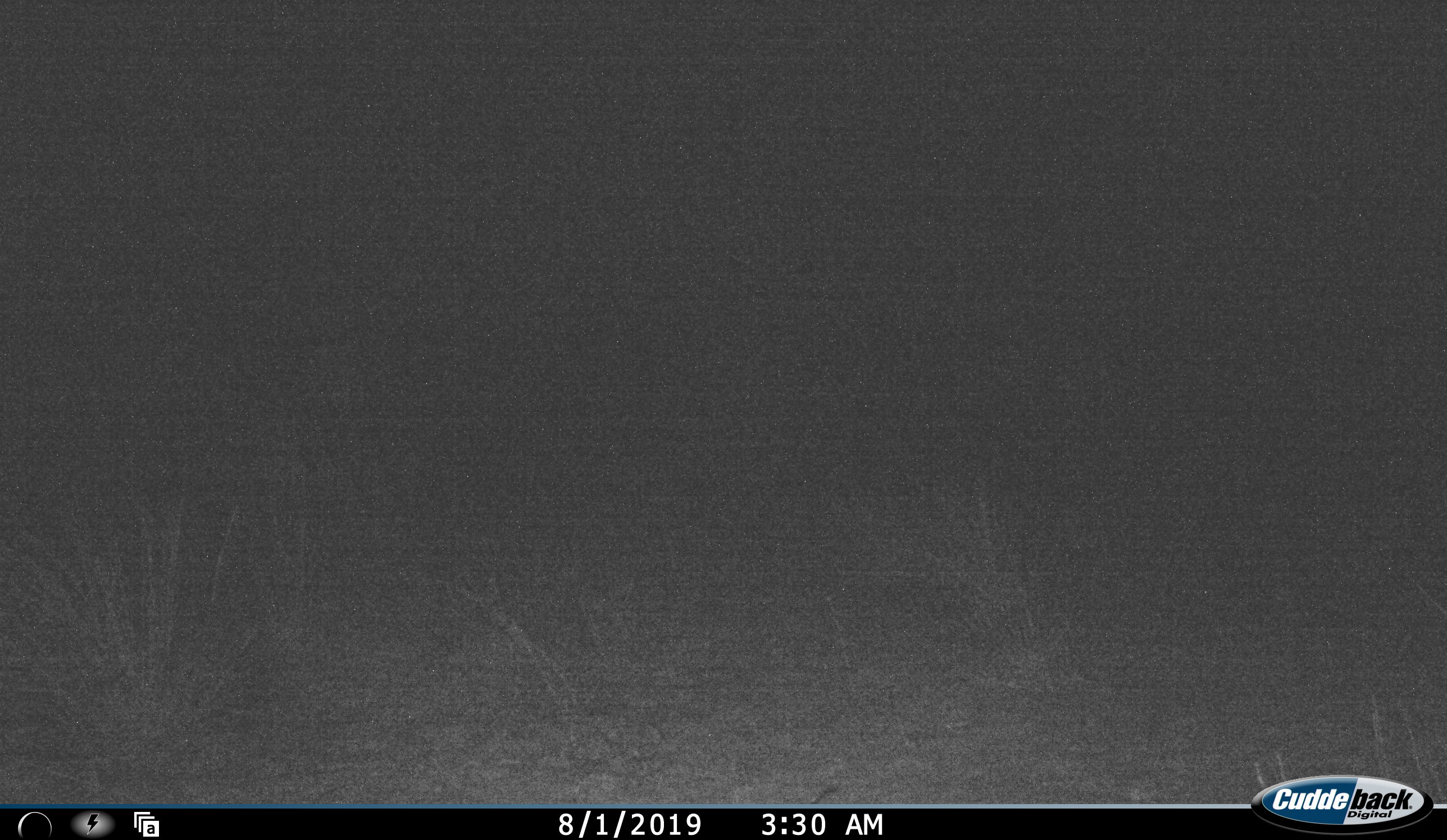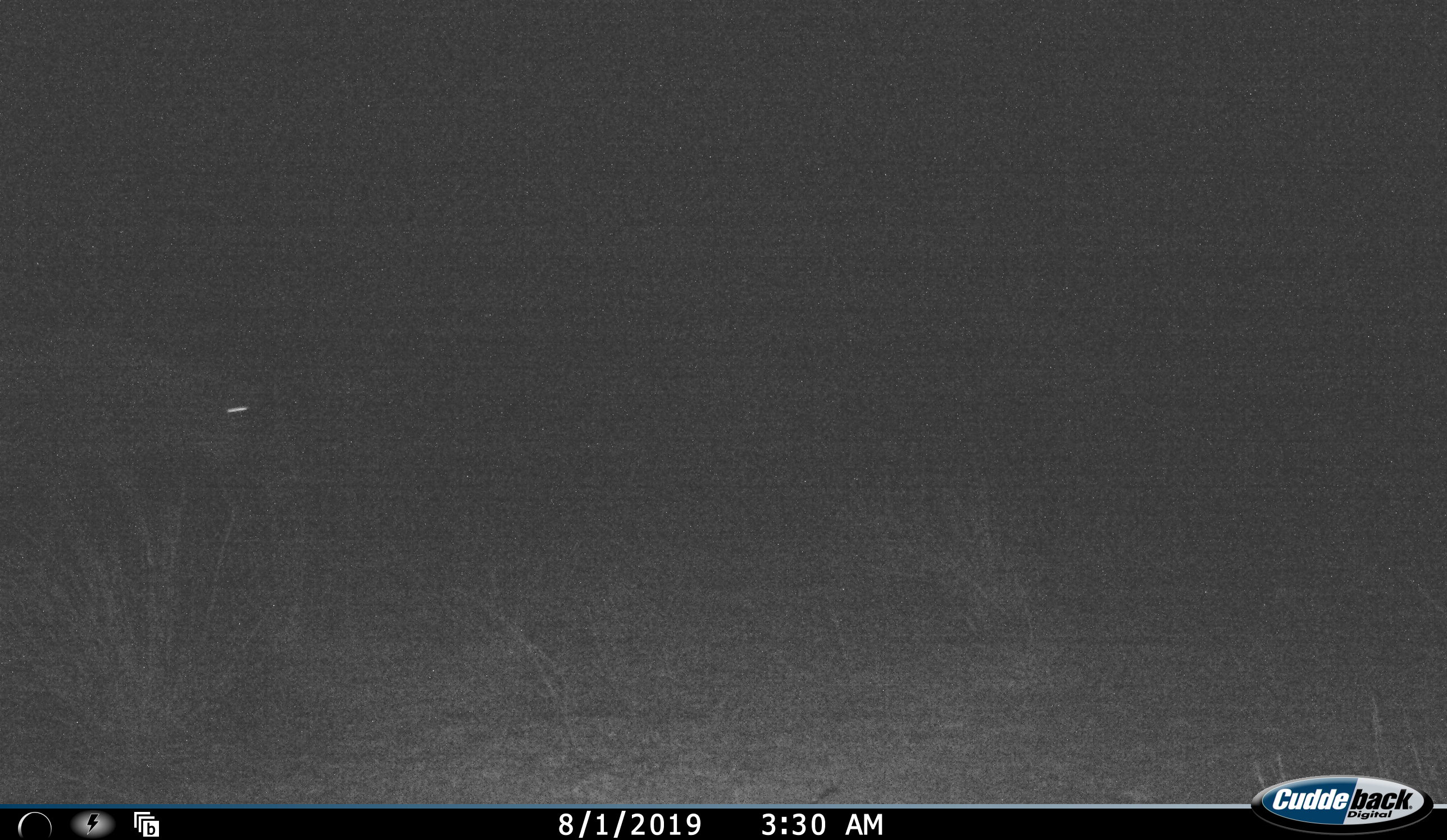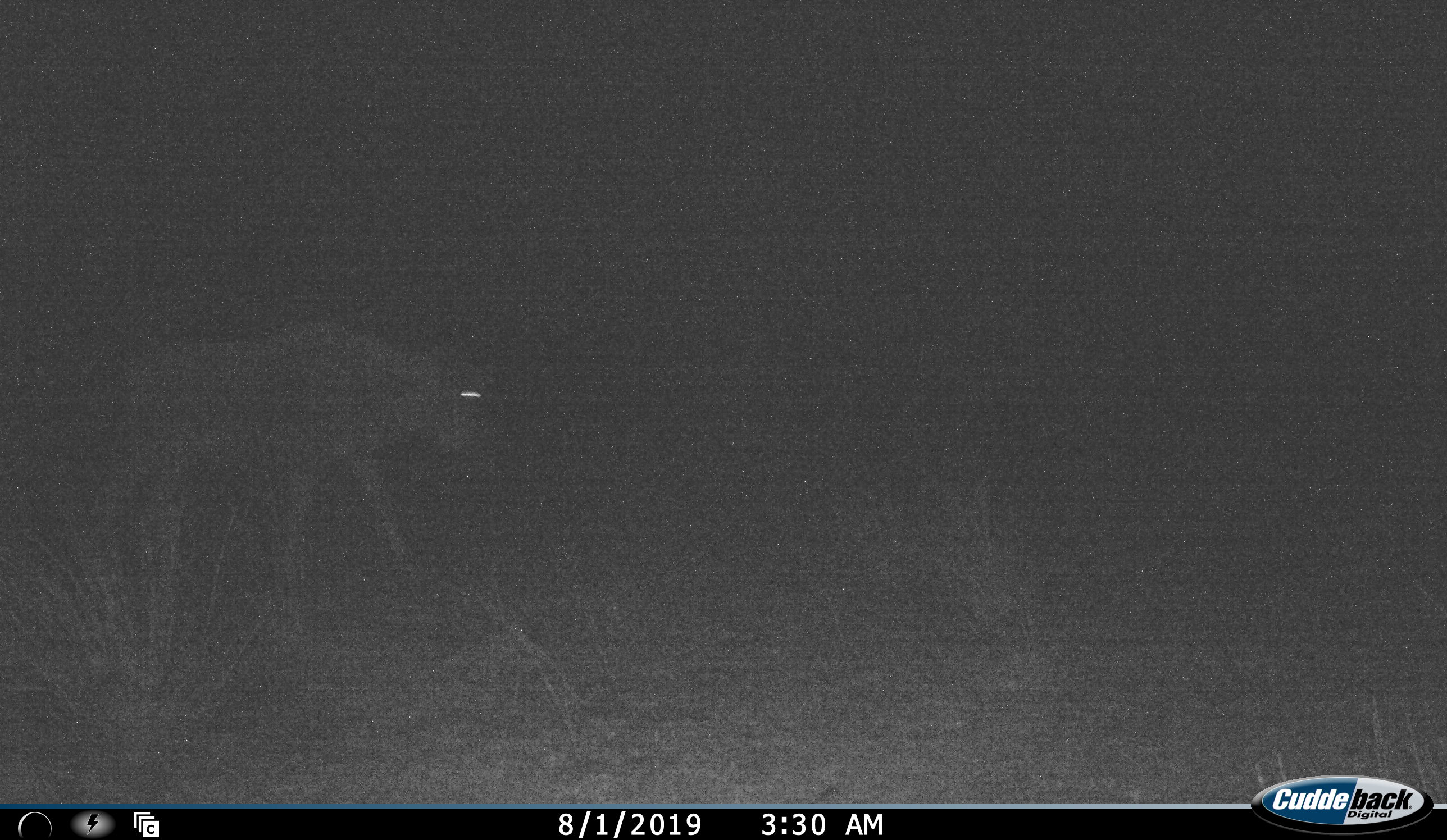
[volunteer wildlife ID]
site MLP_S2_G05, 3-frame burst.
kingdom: Animalia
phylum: Chordata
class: Mammalia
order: Artiodactyla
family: Bovidae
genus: Connochaetes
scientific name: Connochaetes taurinus taurinus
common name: blue wildebeest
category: wildebeestblue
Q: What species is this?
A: Wildebeestblue (blue wildebeest) (Connochaetes taurinus taurinus).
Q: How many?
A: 1.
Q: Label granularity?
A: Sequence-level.